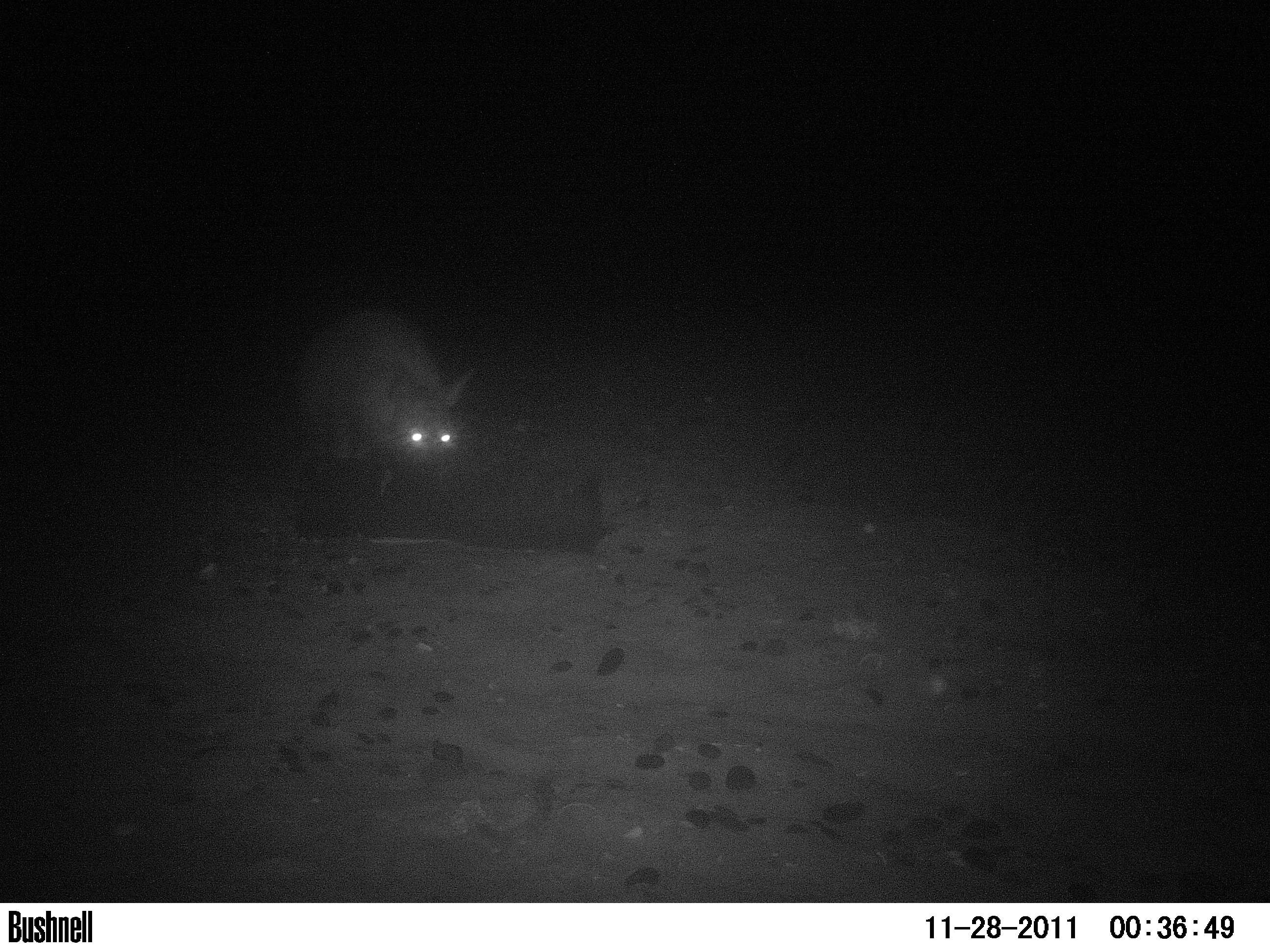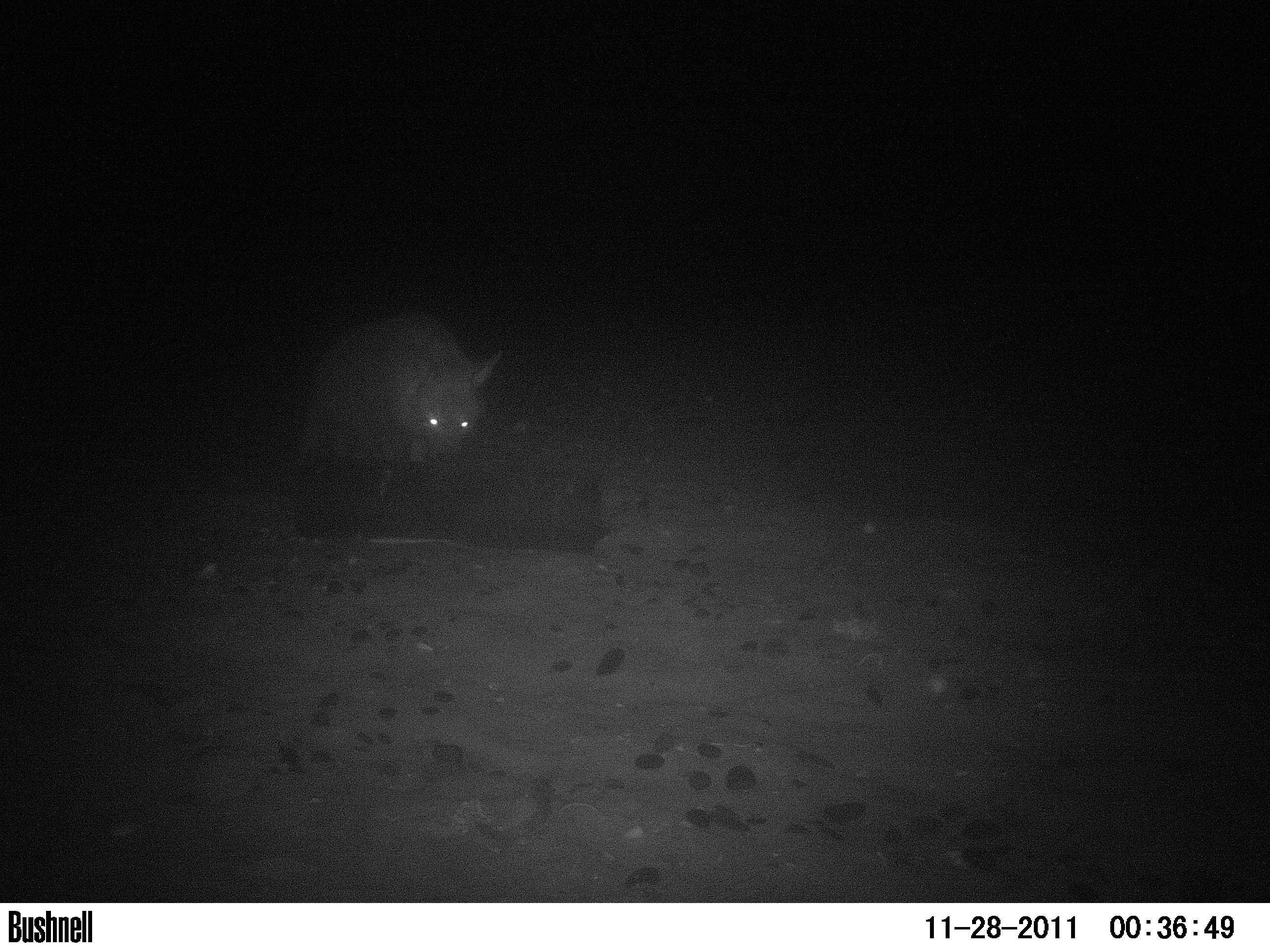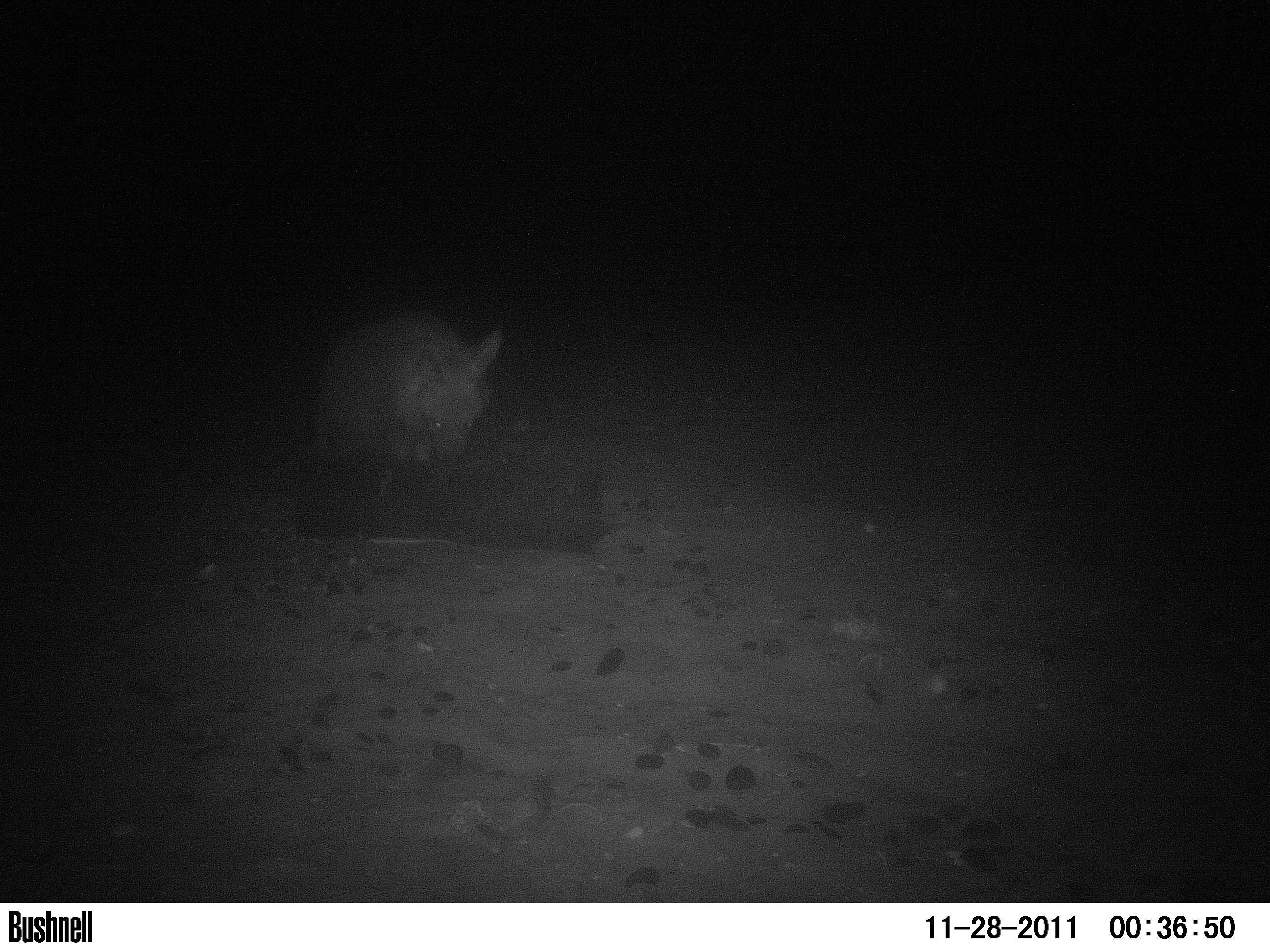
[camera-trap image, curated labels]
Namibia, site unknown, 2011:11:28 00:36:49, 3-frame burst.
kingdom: Animalia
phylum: Chordata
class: Mammalia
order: Carnivora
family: Hyaenidae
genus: Parahyaena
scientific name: Parahyaena brunnea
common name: brown hyena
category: hyaena brunnea